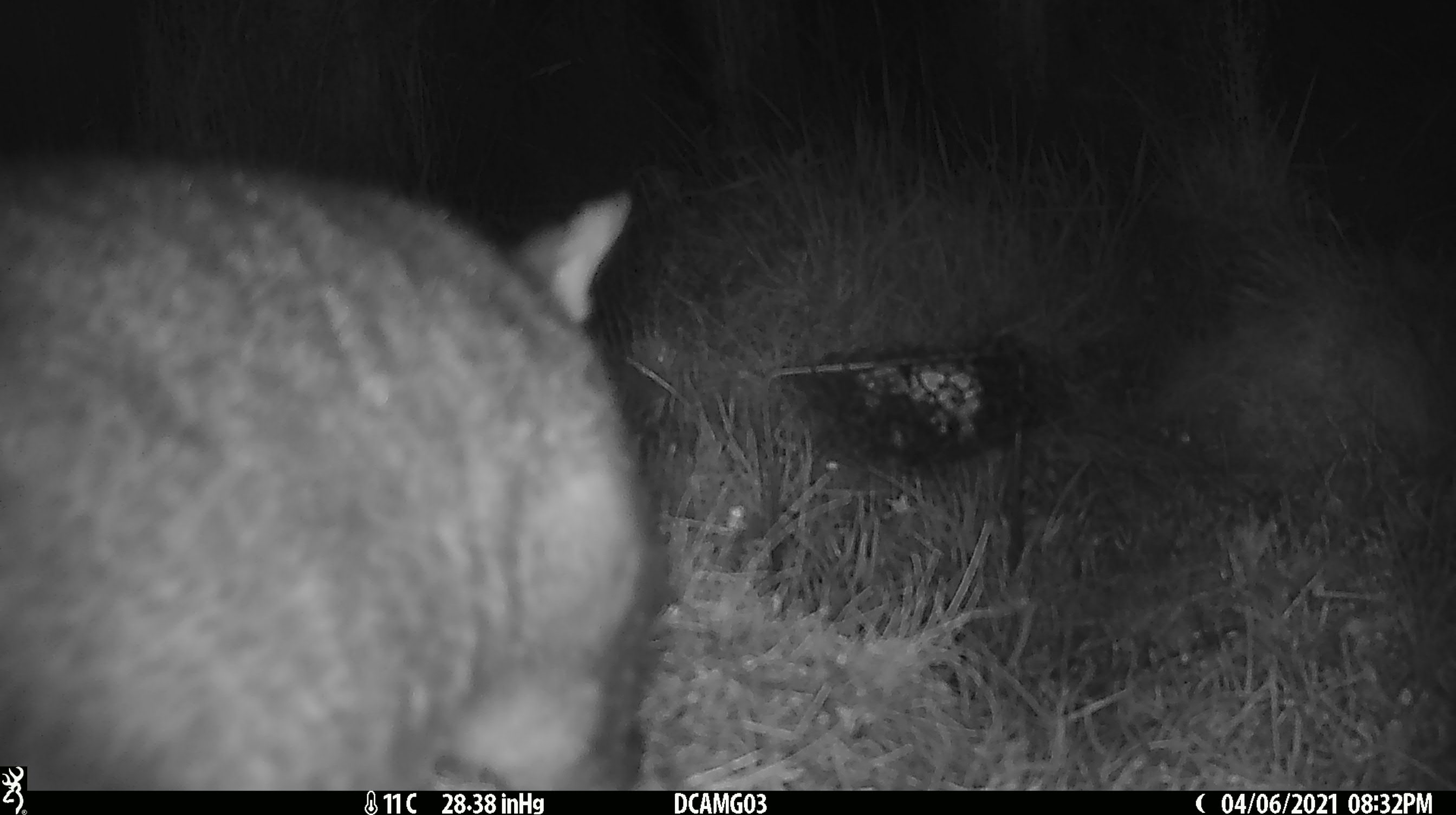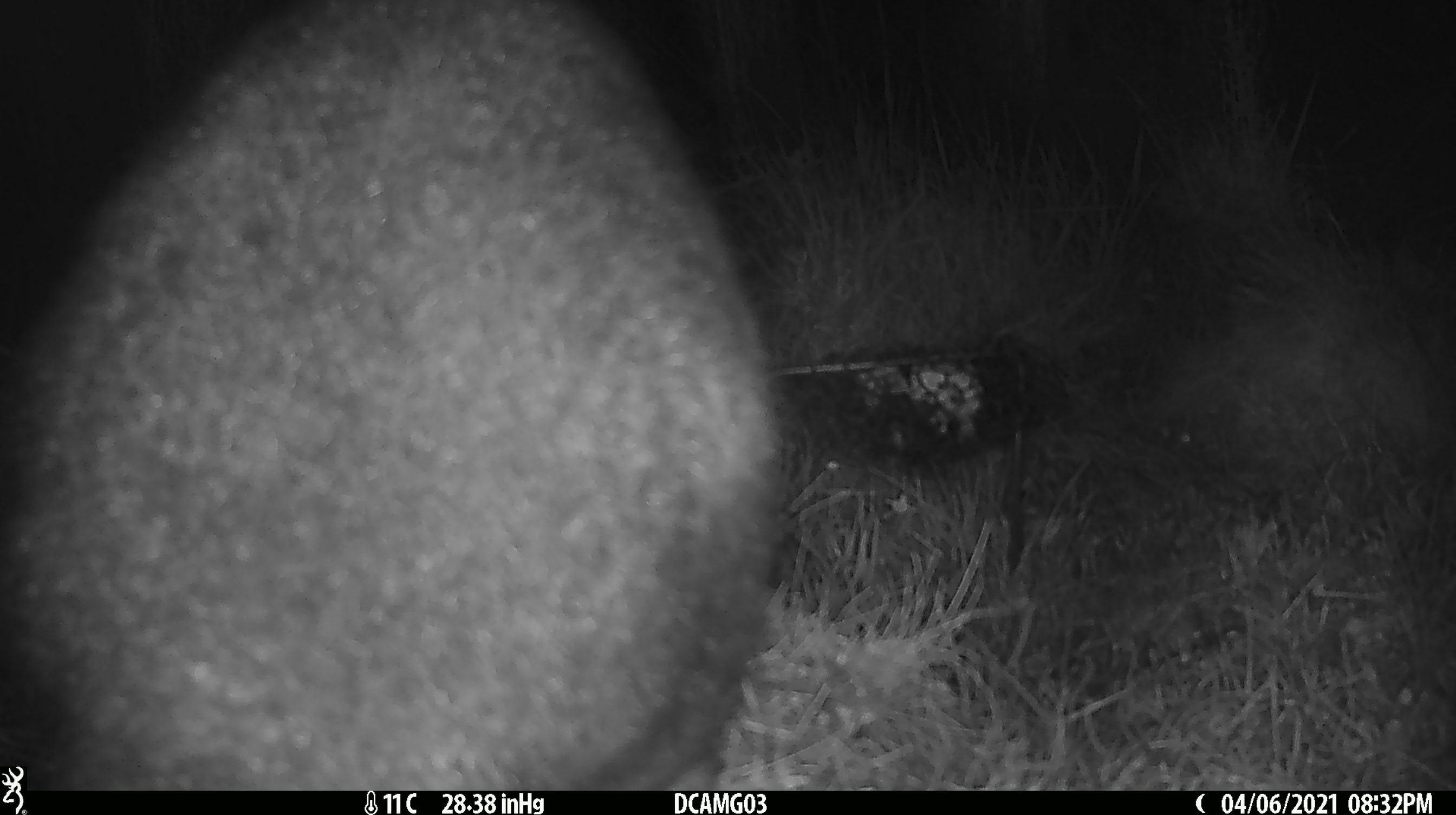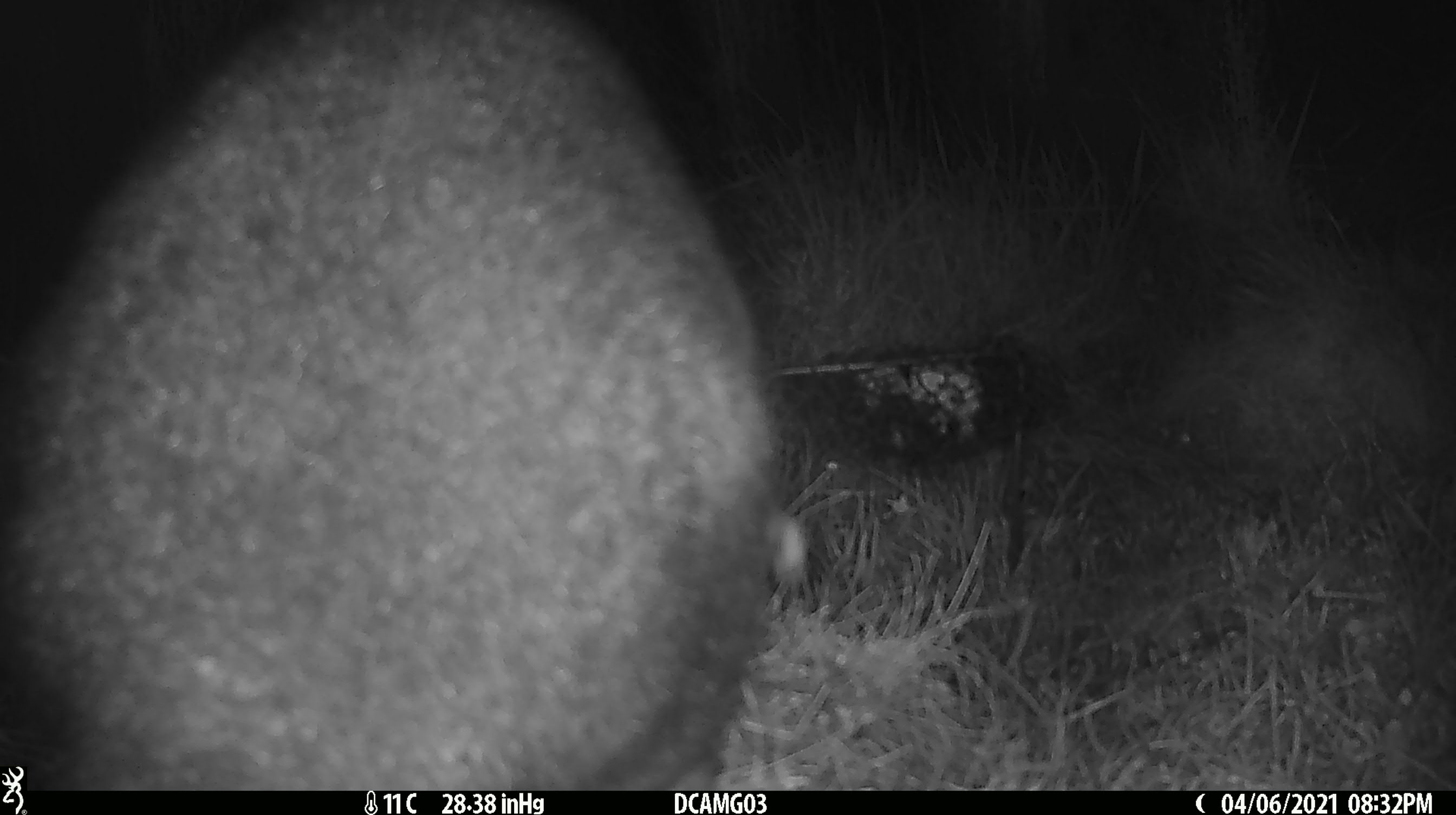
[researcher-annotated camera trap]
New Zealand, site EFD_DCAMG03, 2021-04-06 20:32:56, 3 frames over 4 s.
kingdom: Animalia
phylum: Chordata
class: Mammalia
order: Diprotodontia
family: Phalangeridae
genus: Trichosurus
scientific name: Trichosurus vulpecula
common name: common brushtail possum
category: possum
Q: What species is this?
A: Possum (common brushtail possum) (Trichosurus vulpecula).